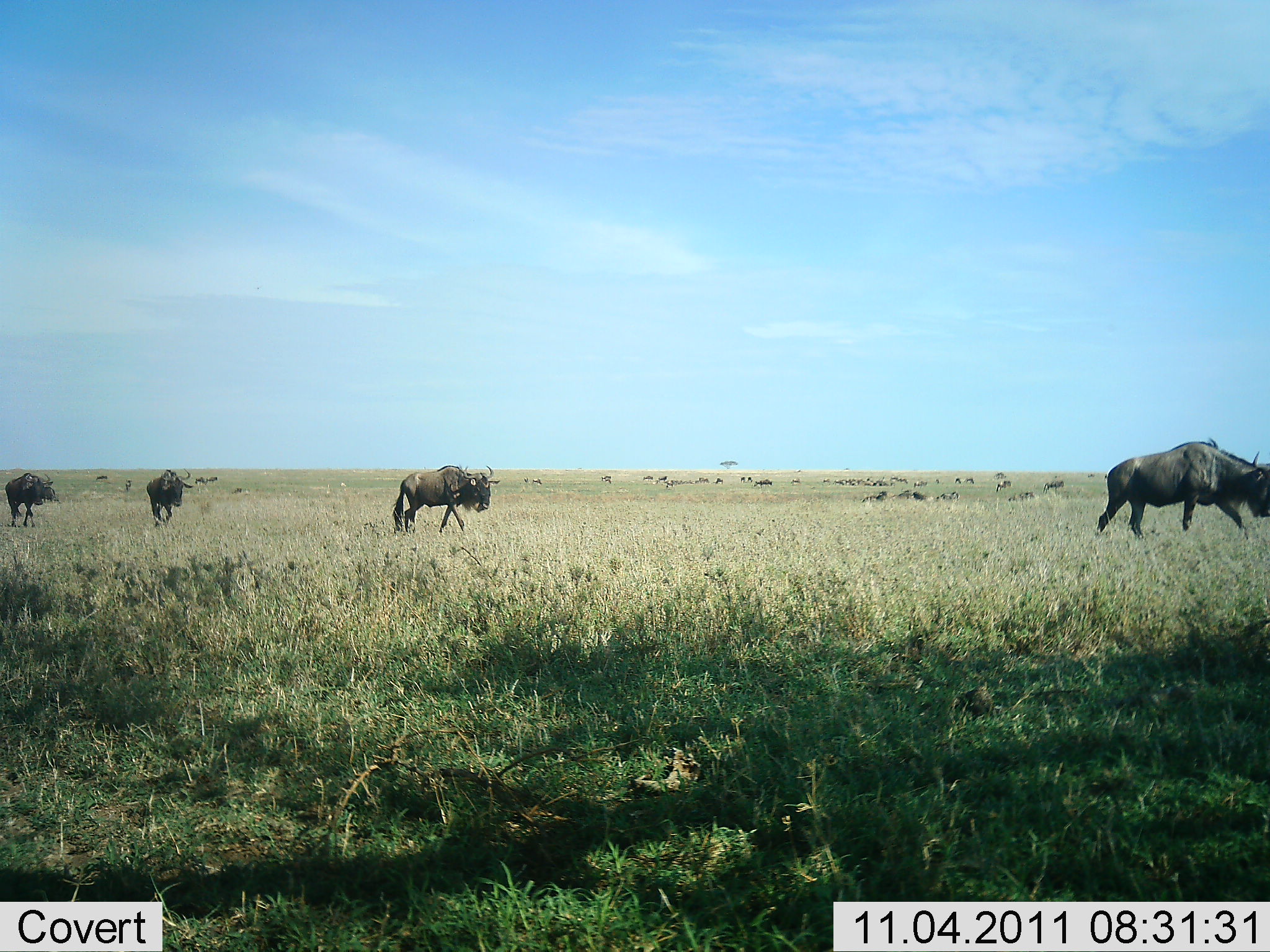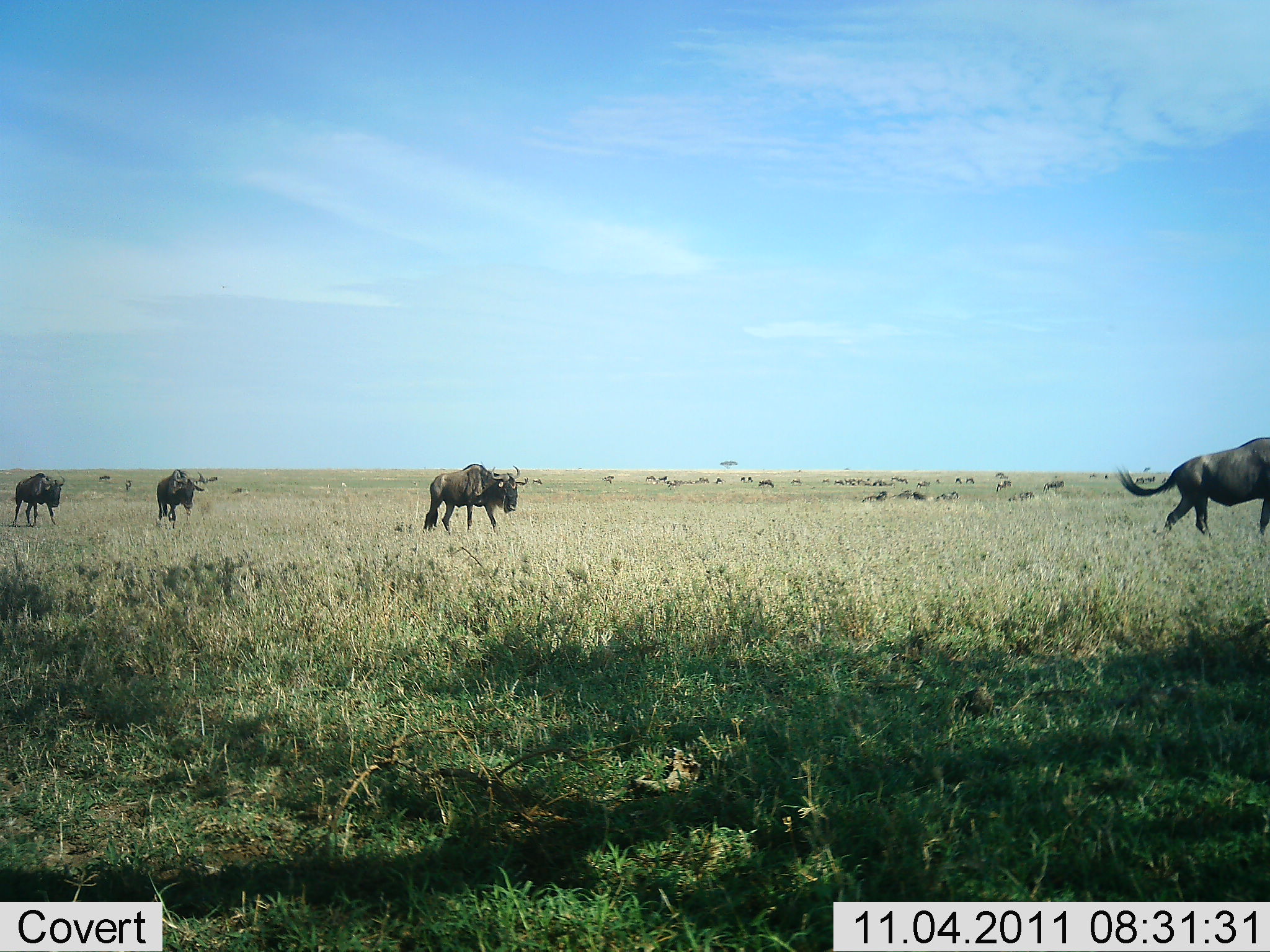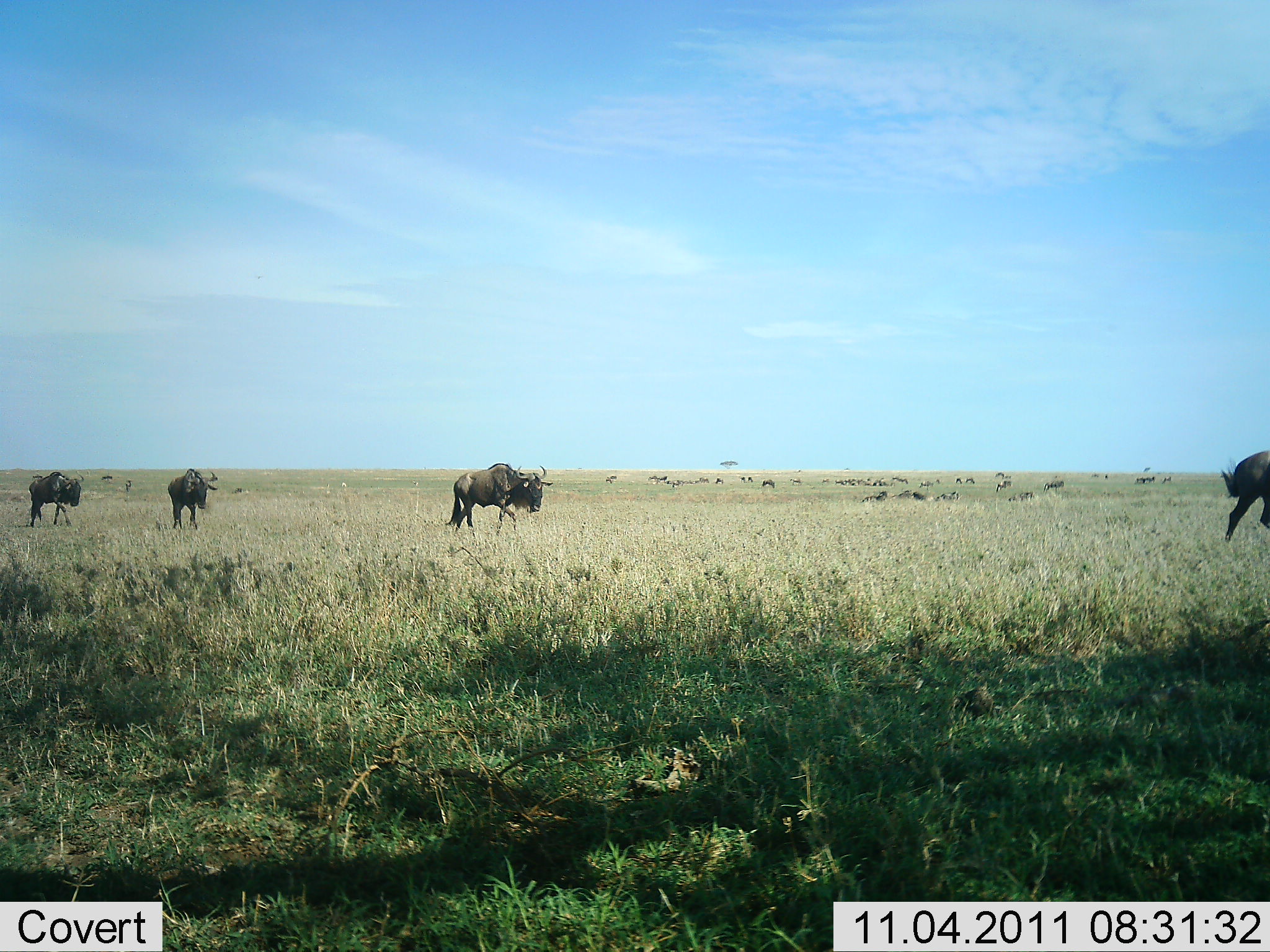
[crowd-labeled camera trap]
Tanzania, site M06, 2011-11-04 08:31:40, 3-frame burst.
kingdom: Animalia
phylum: Chordata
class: Mammalia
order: Artiodactyla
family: Bovidae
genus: Connochaetes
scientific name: Connochaetes taurinus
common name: blue wildebeest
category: wildebeest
Wildebeest (blue wildebeest) (Connochaetes taurinus), count 10. Behavior (volunteer vote fractions): standing 21%, resting 0%, moving 100%, interacting 0%. Young present (vote fraction): 0%. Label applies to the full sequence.